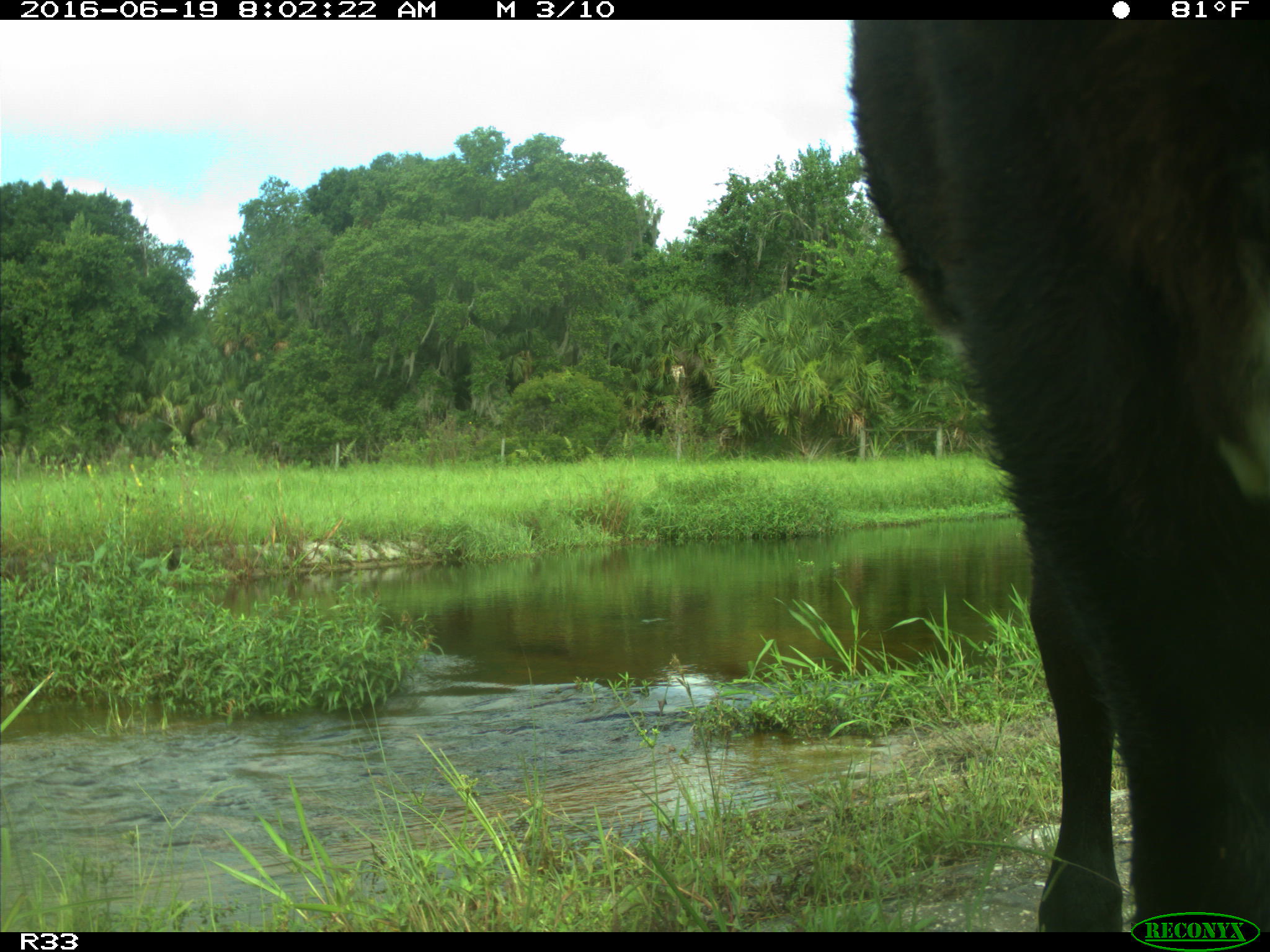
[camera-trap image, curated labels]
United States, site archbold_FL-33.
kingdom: Animalia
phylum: Chordata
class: Mammalia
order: Artiodactyla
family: Bovidae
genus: Bos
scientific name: Bos taurus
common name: domestic cow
Bos taurus (domestic cow).